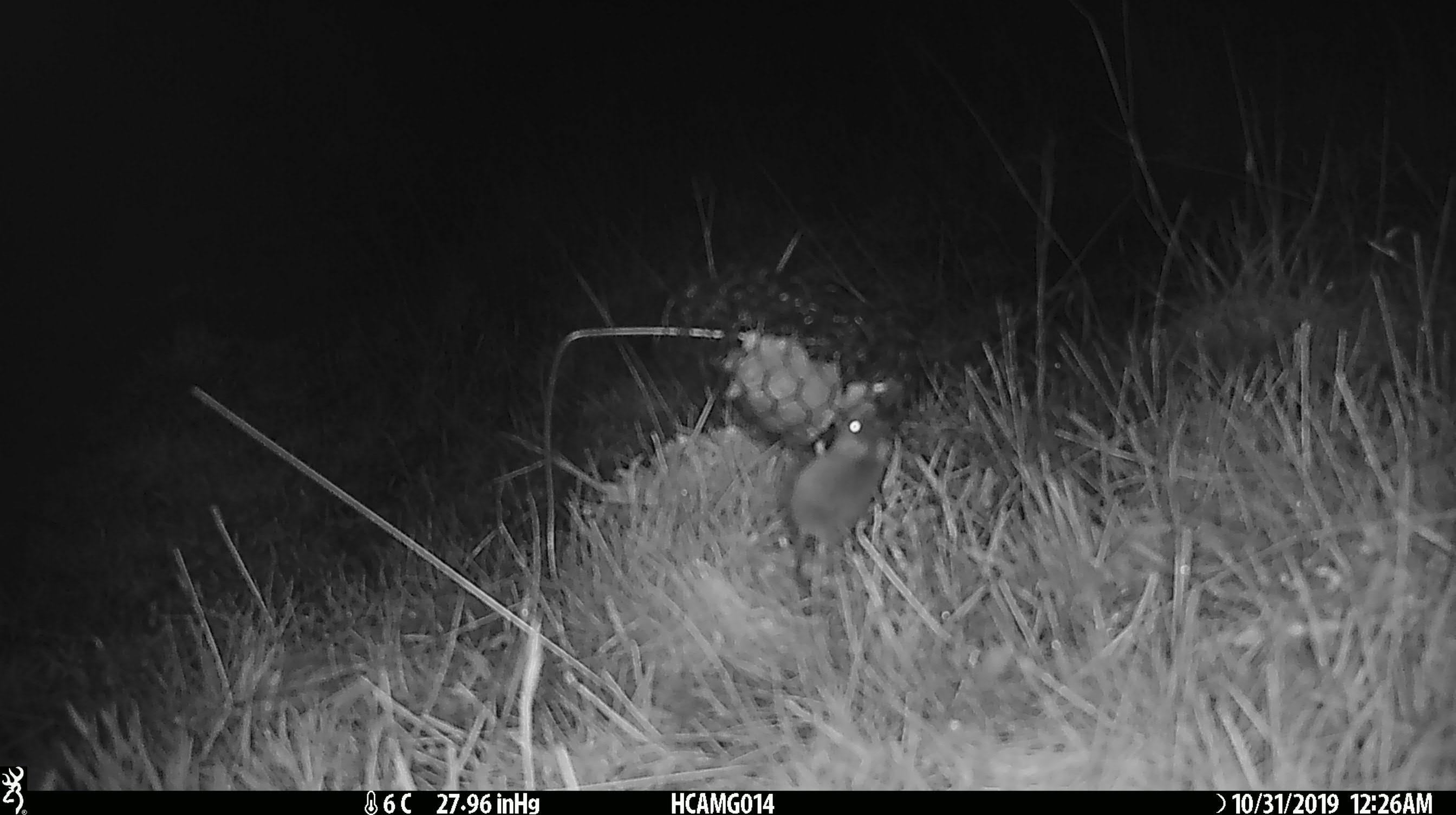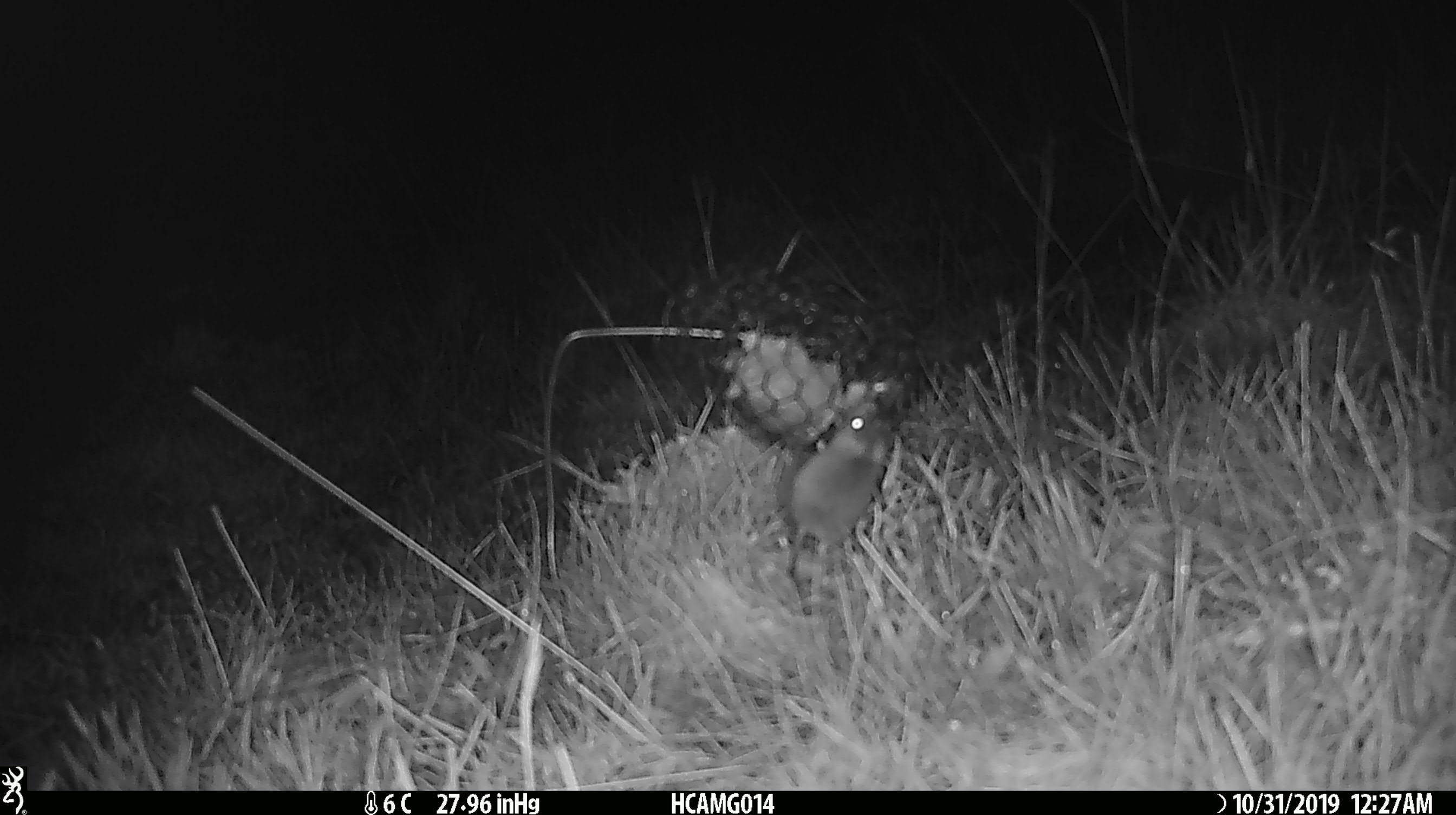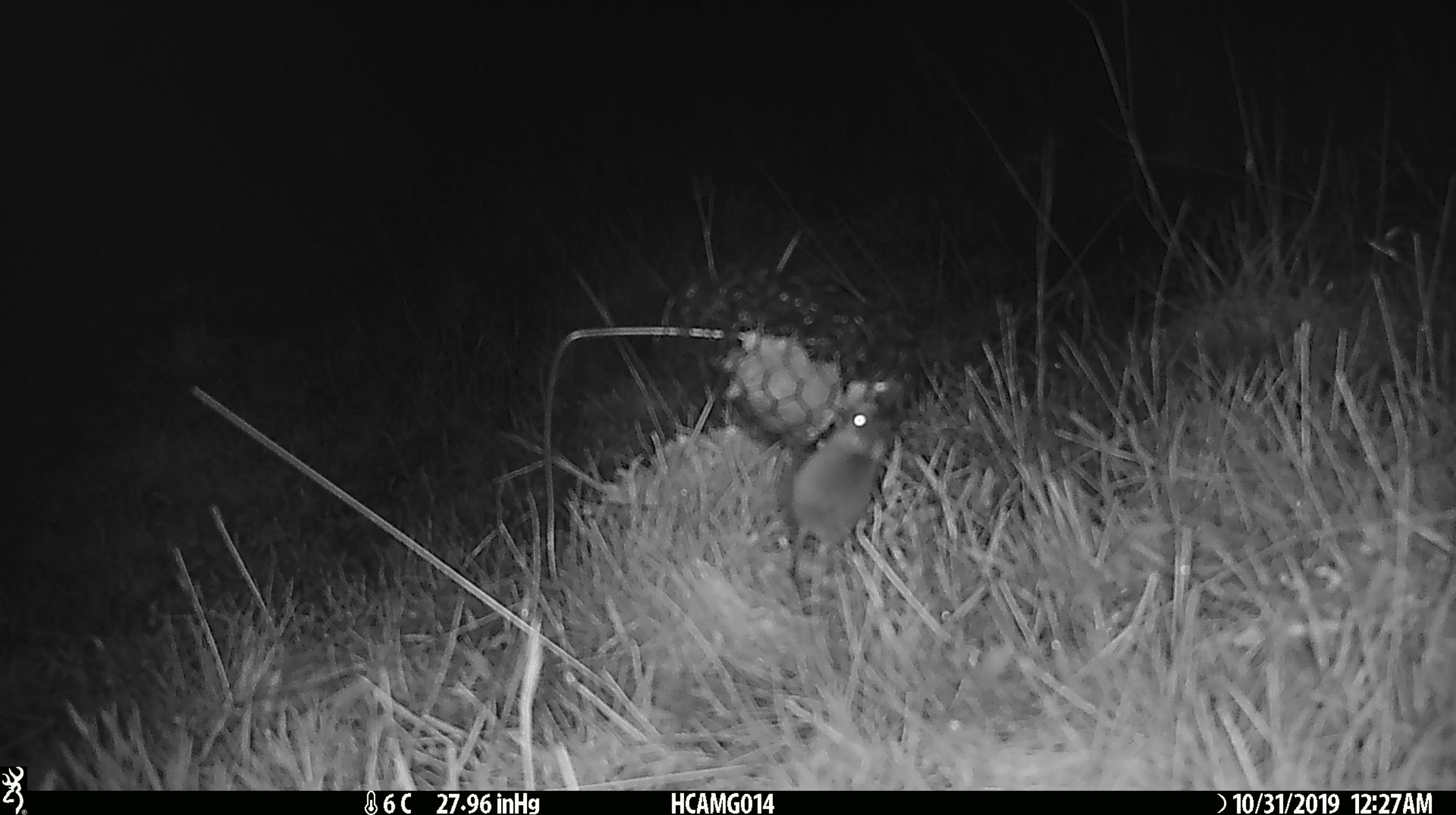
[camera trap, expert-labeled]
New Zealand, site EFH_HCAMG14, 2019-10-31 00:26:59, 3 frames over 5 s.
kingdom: Animalia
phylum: Chordata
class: Mammalia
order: Rodentia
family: Muridae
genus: Mus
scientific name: Mus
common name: mouse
Mouse (Mus).